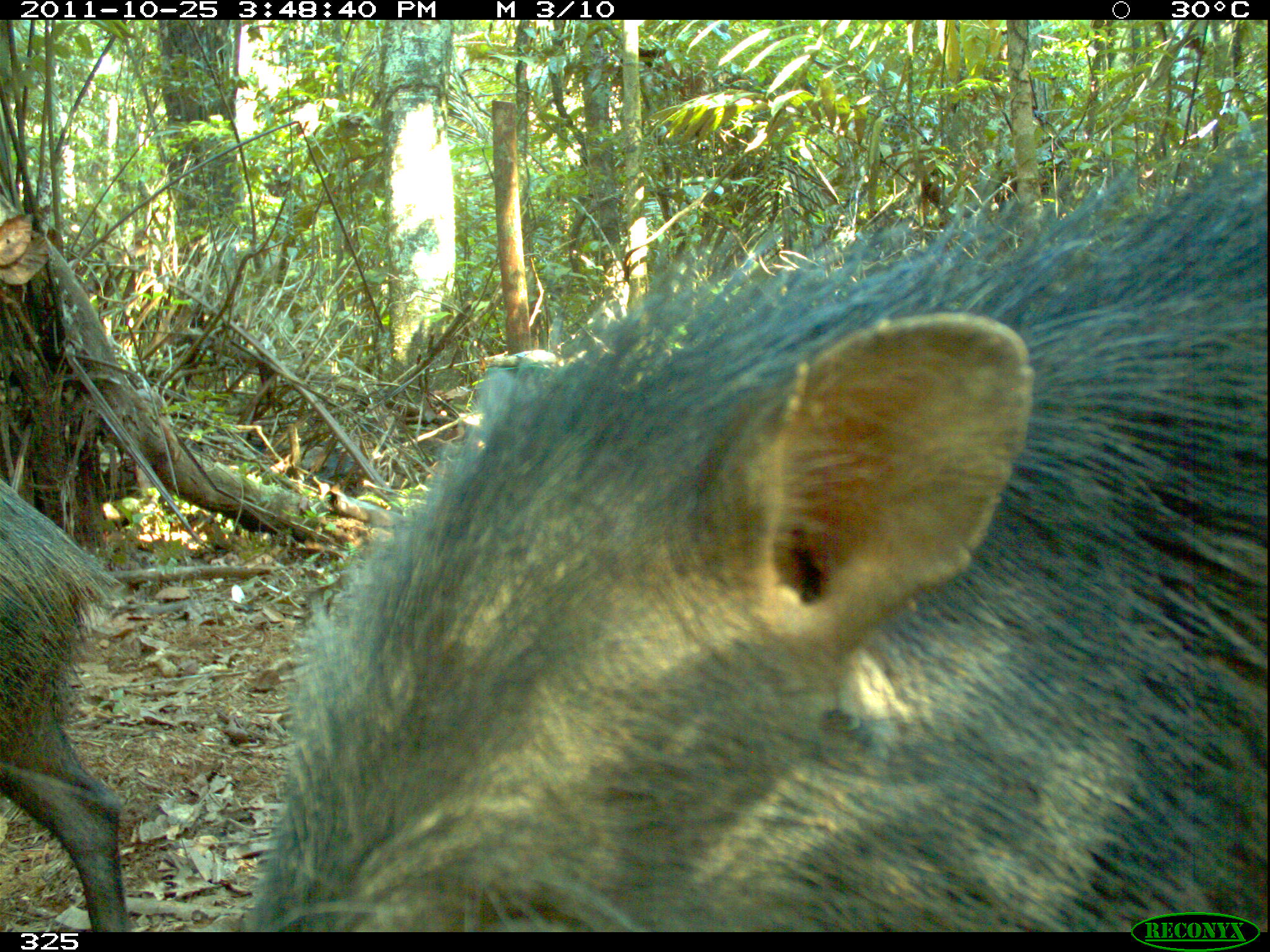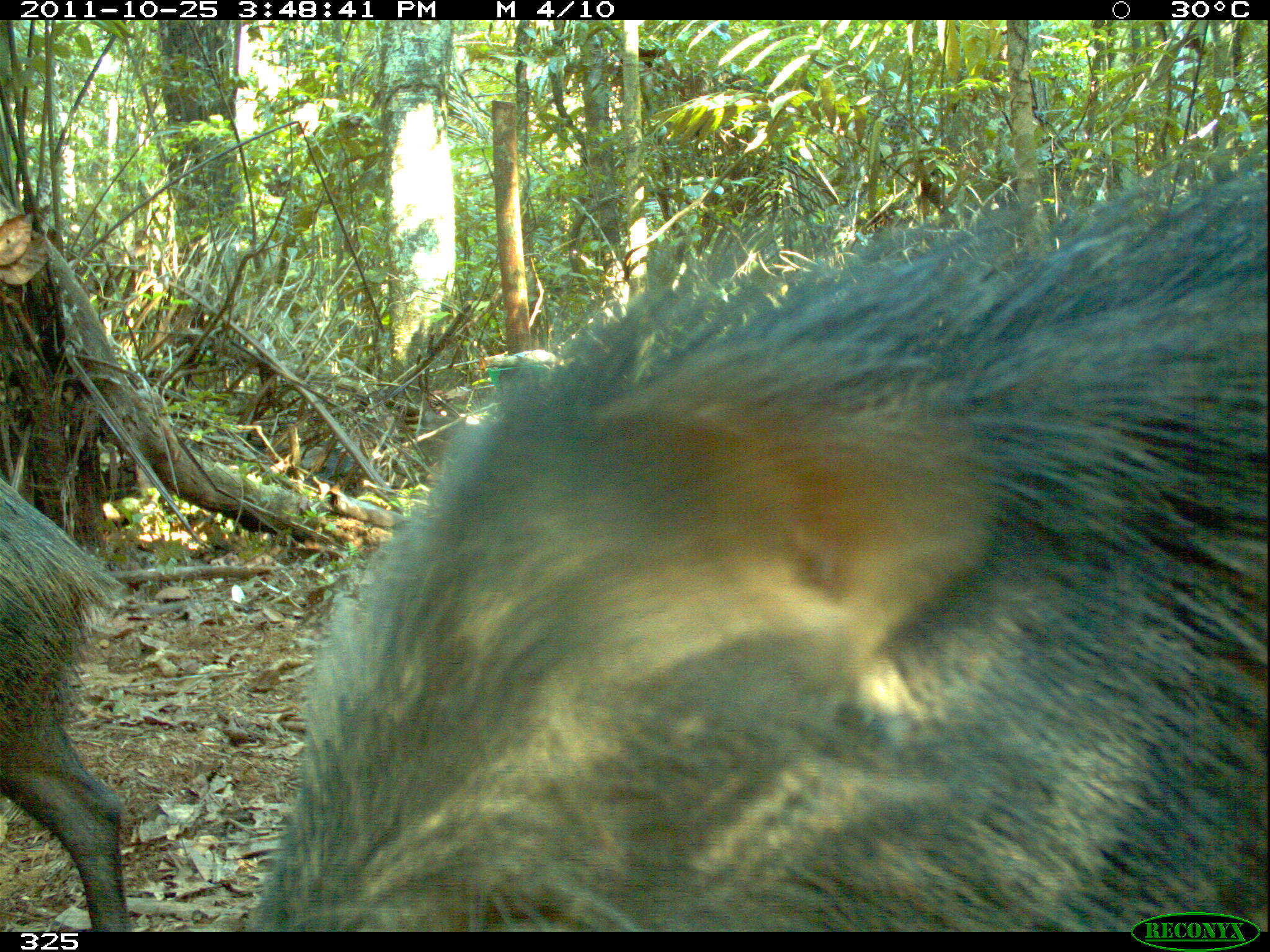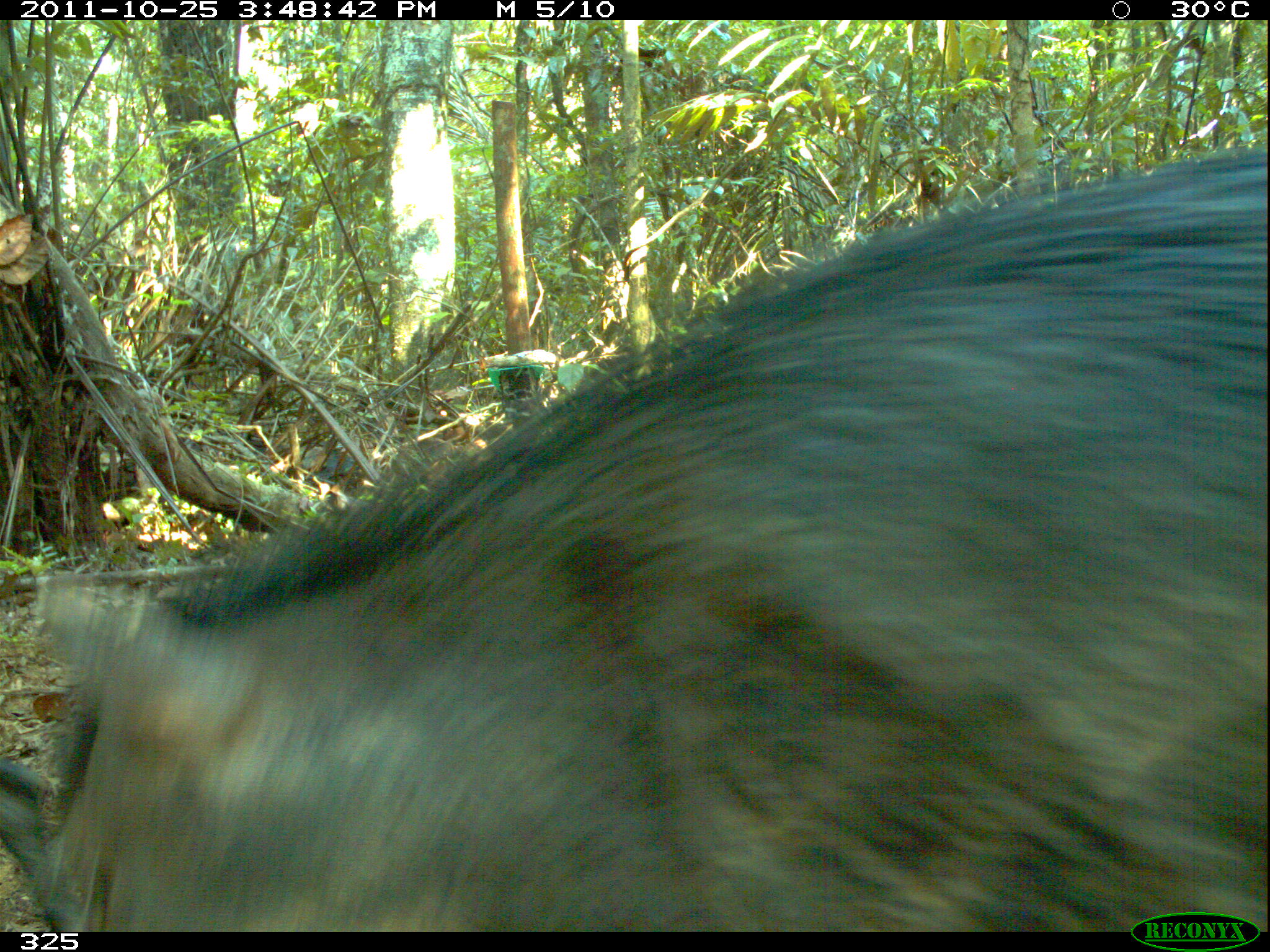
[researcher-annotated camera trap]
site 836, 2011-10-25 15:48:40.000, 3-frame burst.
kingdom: Animalia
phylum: Chordata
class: Mammalia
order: Artiodactyla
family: Tayassuidae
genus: Tayassu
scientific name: Tayassu pecari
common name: white-lipped peccary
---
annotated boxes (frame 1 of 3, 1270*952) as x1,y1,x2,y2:
tayassu pecari: 238,124,1269,932; 0,479,120,930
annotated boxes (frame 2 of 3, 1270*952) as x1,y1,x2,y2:
tayassu pecari: 254,149,1270,925; 0,477,131,935